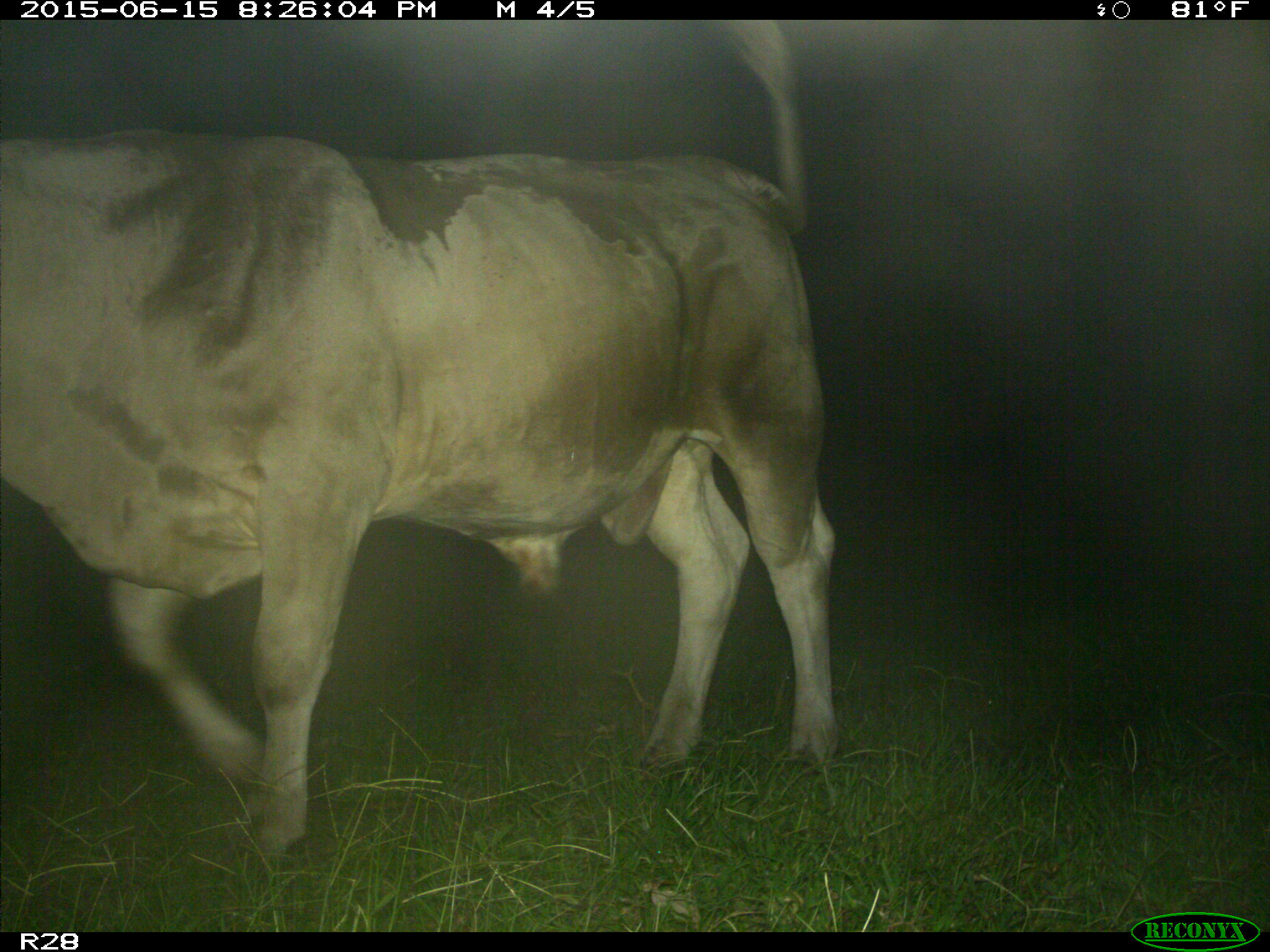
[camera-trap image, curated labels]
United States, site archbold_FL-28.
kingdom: Animalia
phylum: Chordata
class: Mammalia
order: Artiodactyla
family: Bovidae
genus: Bos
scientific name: Bos taurus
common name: domestic cow